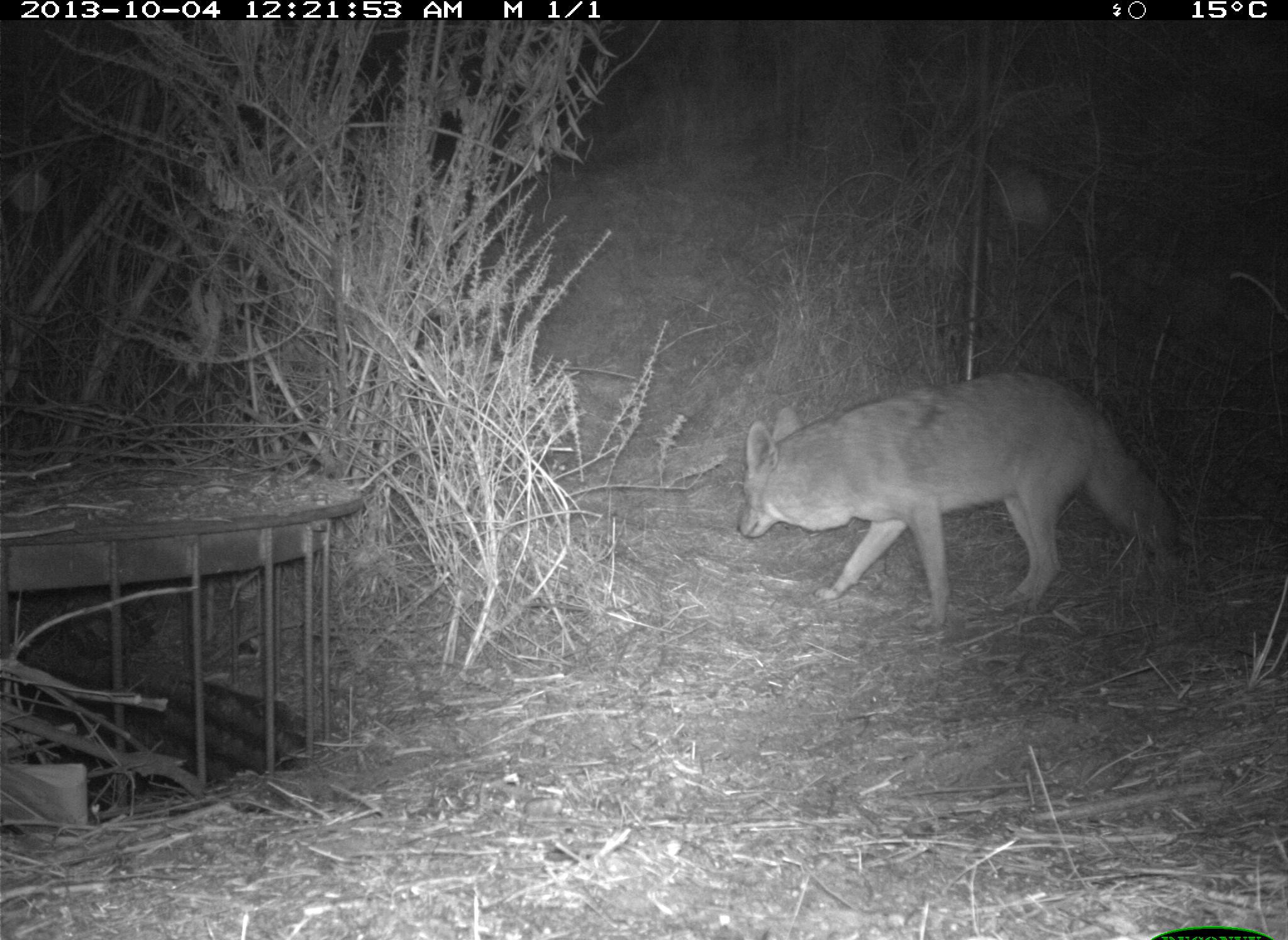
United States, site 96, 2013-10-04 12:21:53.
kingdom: Animalia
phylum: Chordata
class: Mammalia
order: Carnivora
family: Canidae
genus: Canis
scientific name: Canis latrans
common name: coyote